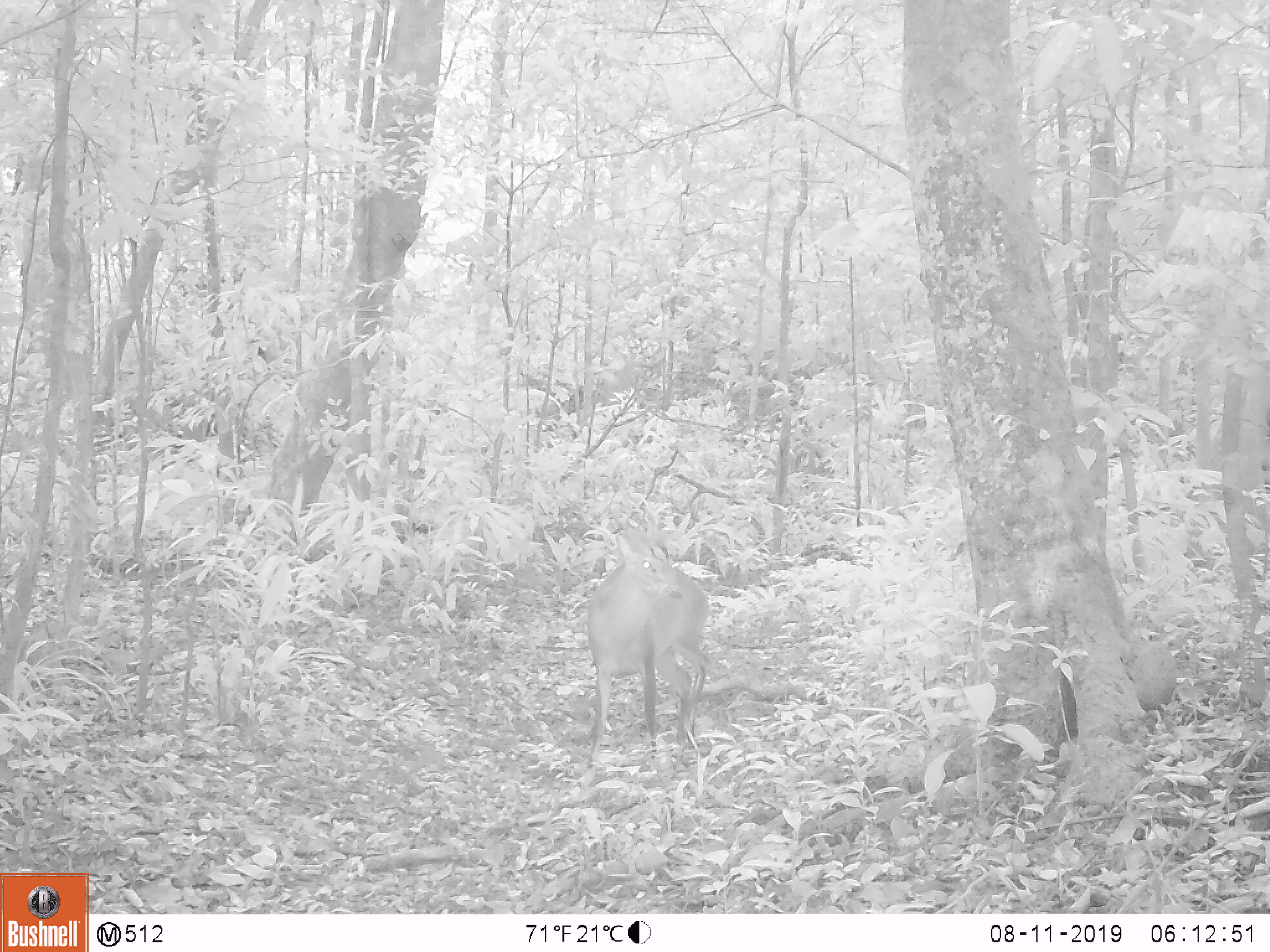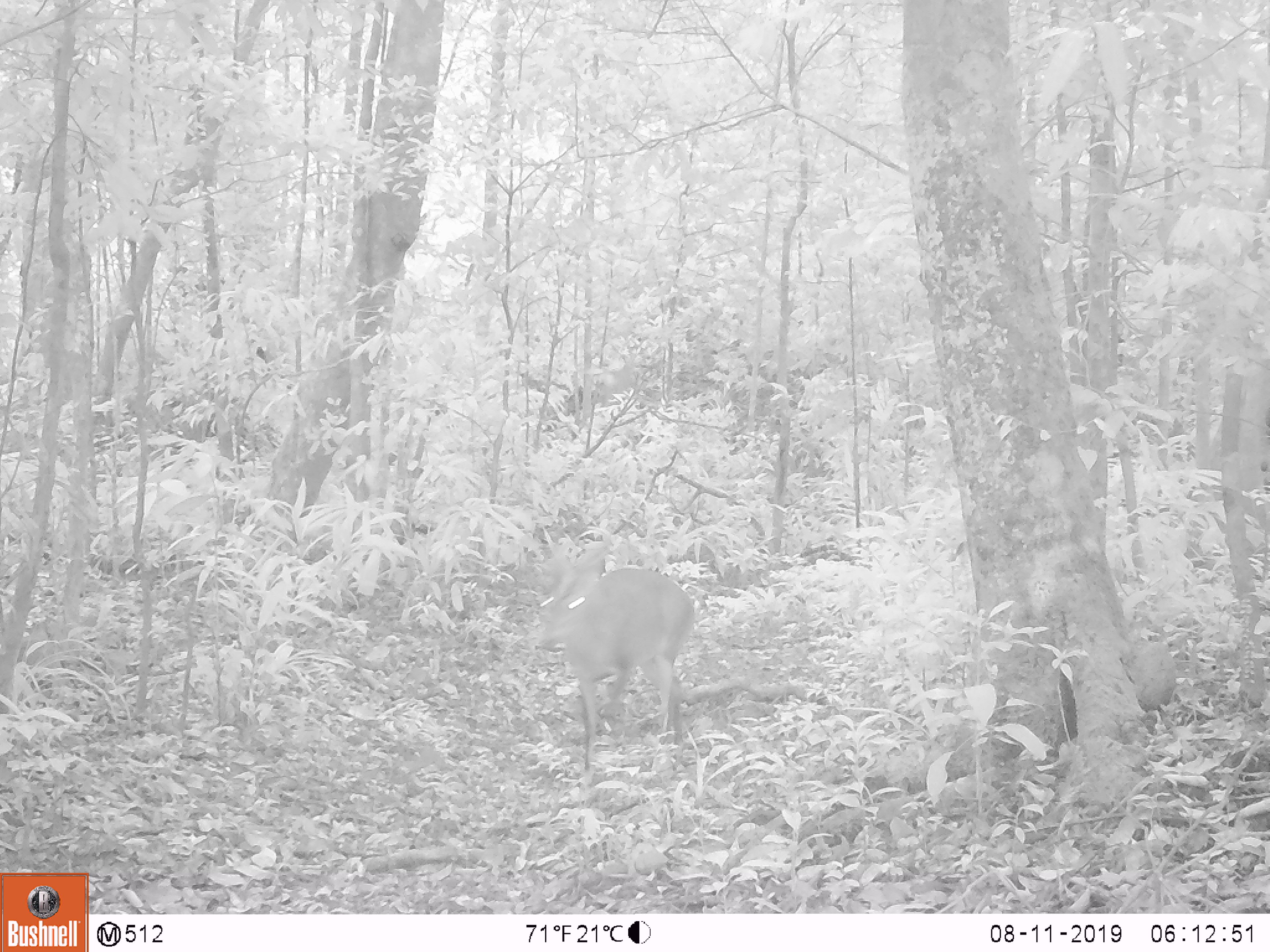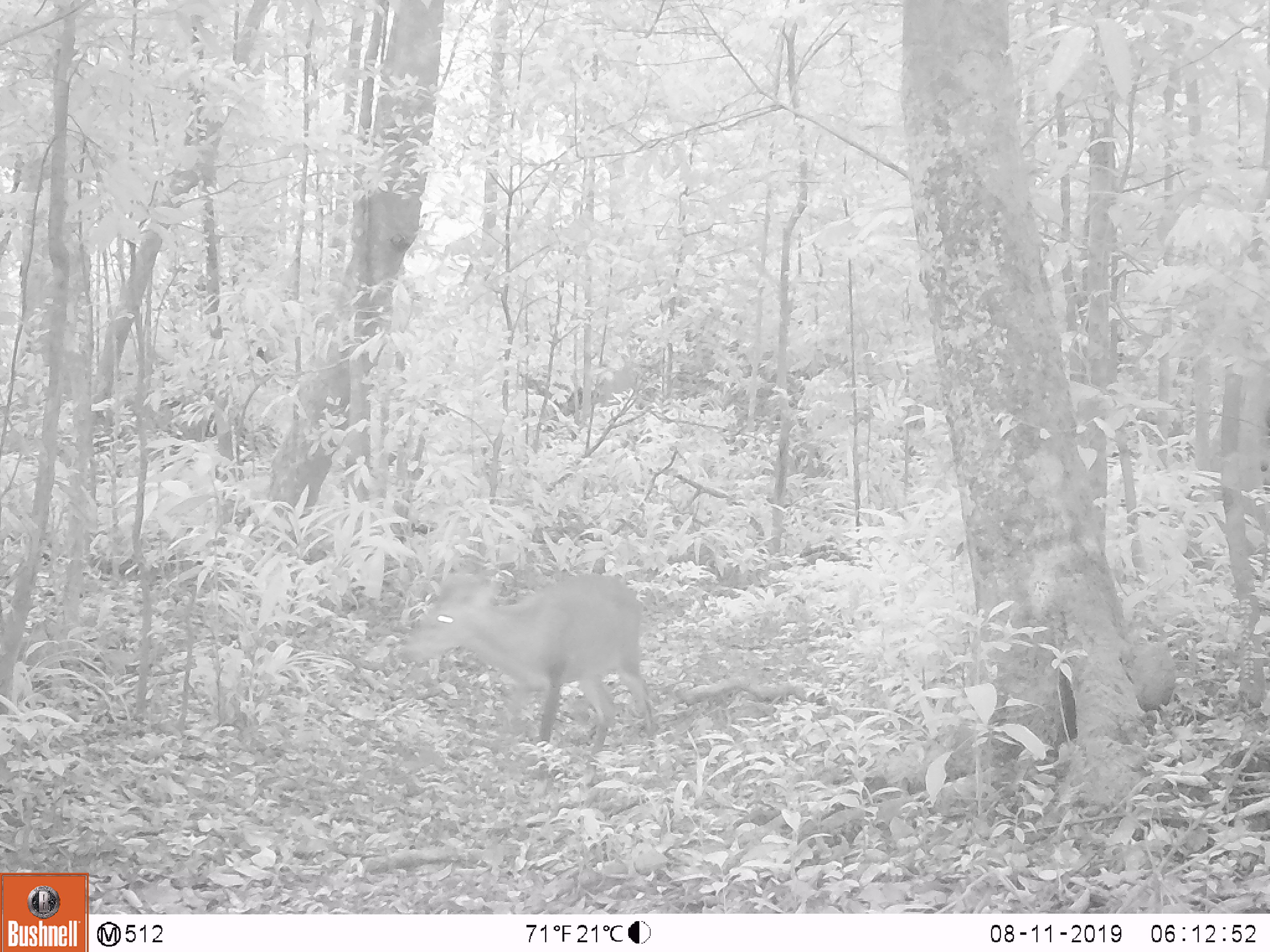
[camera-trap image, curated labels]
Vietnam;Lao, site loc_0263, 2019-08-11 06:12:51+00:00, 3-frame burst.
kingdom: Animalia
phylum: Chordata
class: Mammalia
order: Artiodactyla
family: Cervidae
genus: Muntiacus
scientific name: Muntiacus vuquangensis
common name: large-antlered muntjac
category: large antlered muntjac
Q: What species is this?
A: Large antlered muntjac (large-antlered muntjac) (Muntiacus vuquangensis).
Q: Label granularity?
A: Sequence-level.